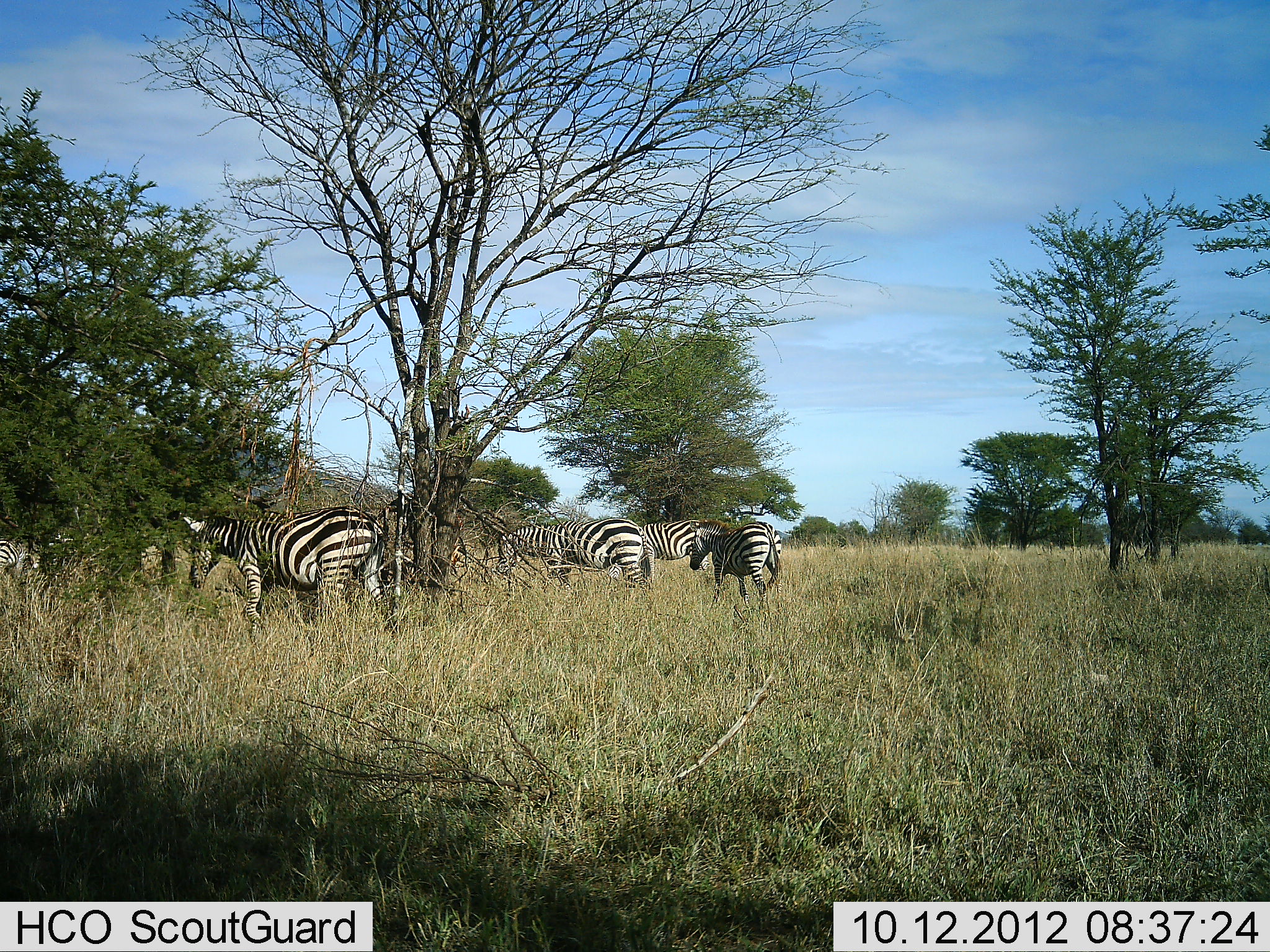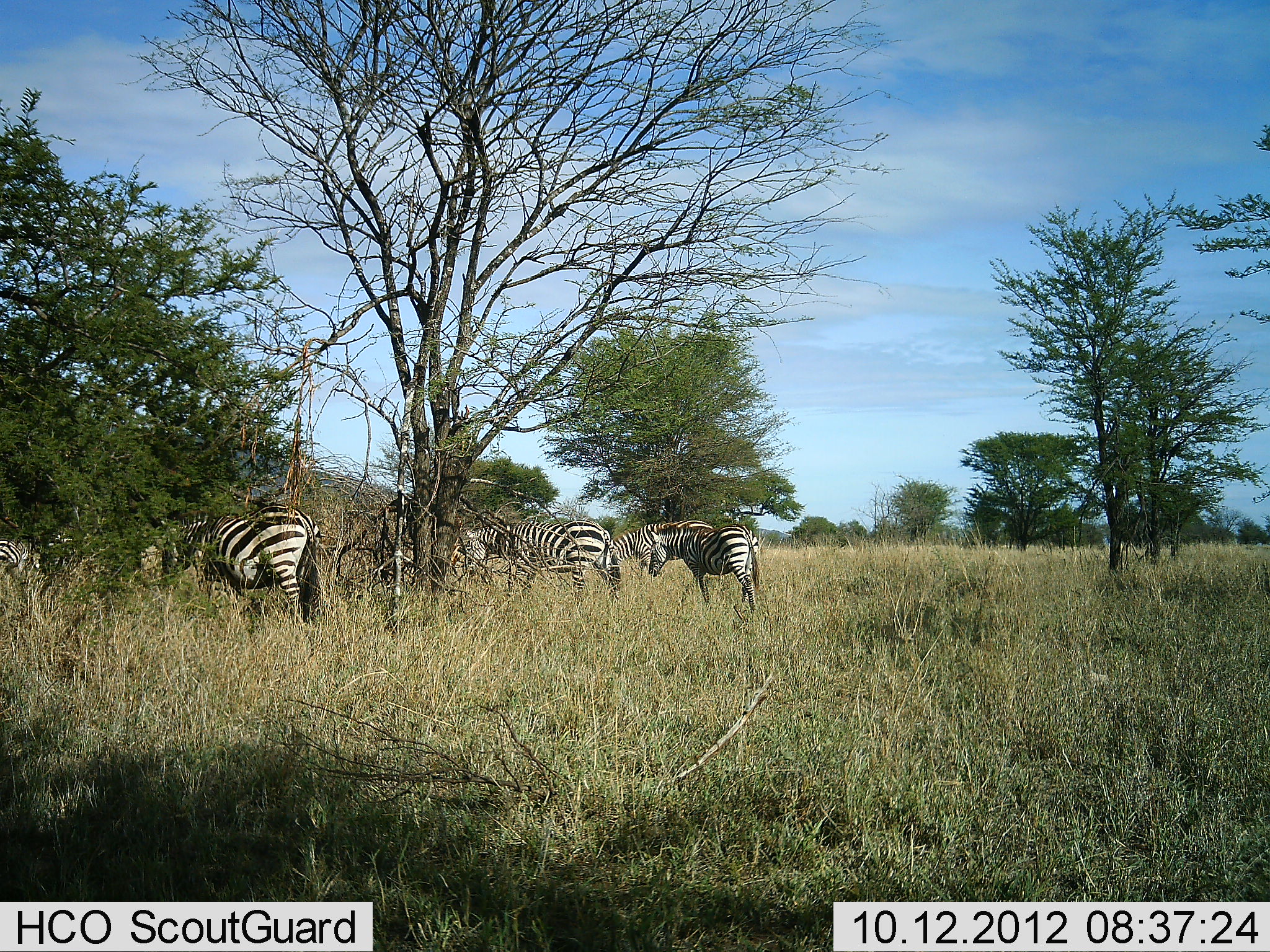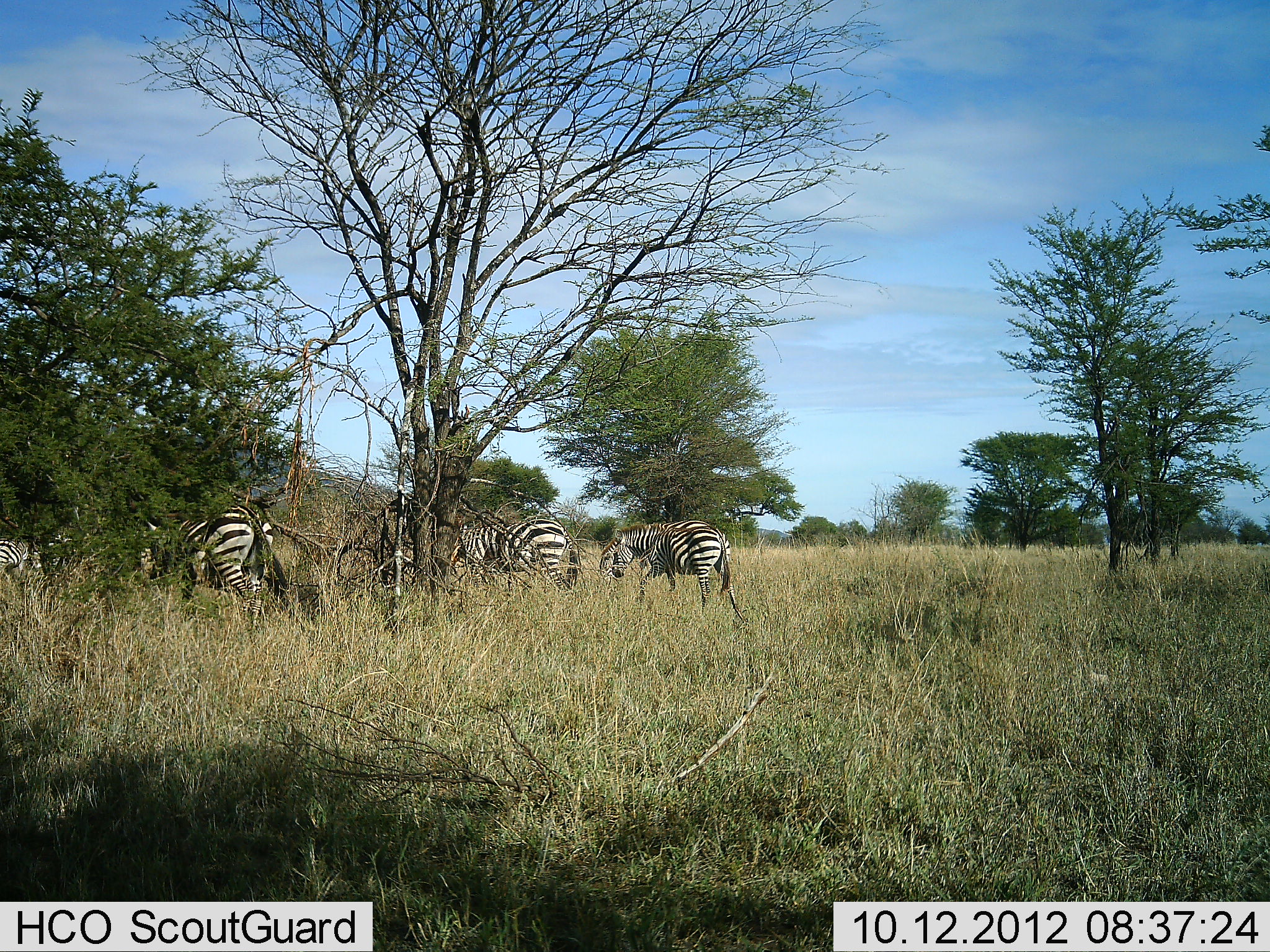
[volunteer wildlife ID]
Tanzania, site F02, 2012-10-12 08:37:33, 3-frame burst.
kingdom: Animalia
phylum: Chordata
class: Mammalia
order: Perissodactyla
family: Equidae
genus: Equus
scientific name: Equus quagga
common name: plains zebra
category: zebra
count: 5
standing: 30%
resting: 0%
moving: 80%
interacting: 0%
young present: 0%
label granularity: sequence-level